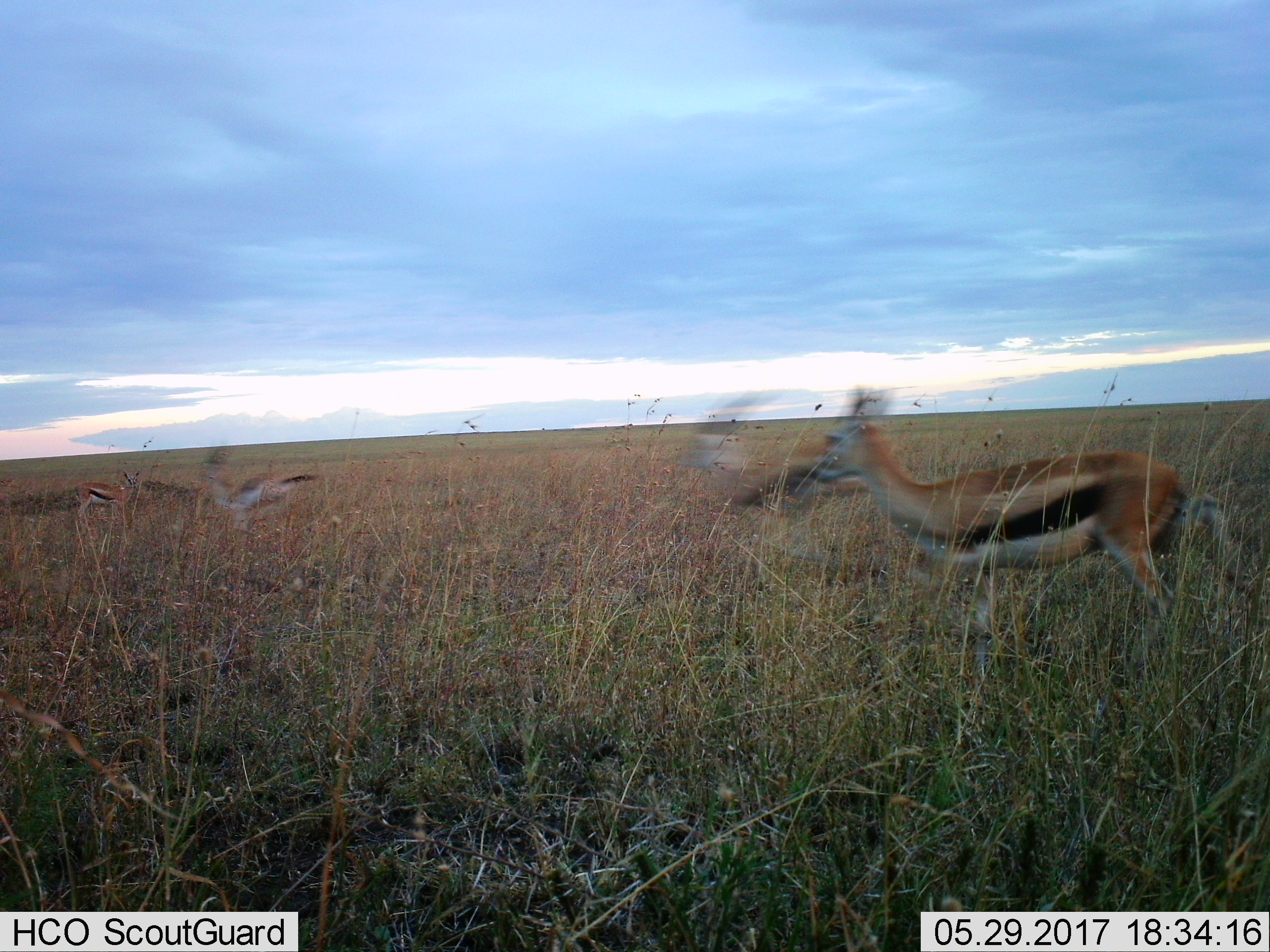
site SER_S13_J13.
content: unidentified animal